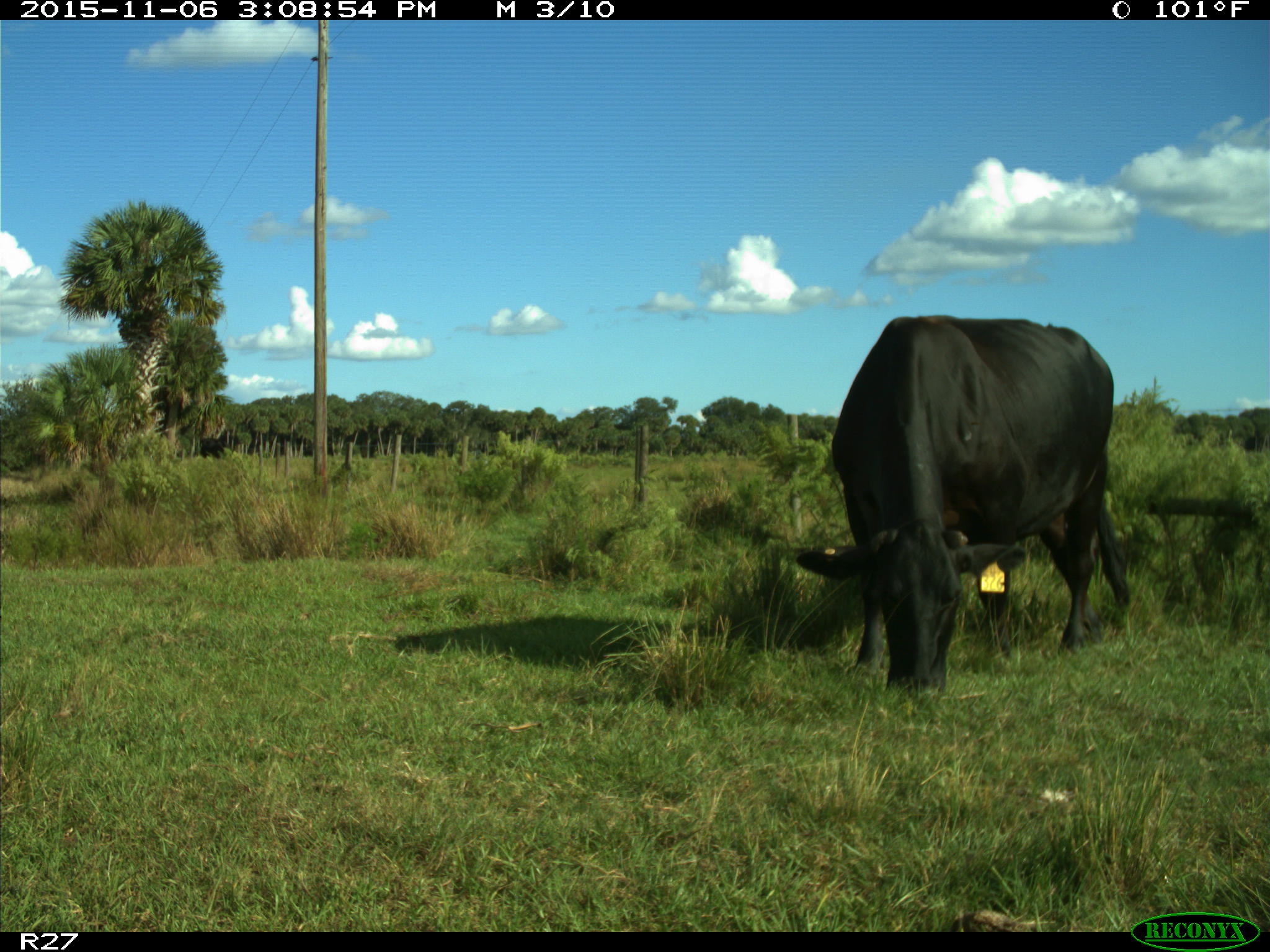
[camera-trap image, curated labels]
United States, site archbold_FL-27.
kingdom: Animalia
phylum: Chordata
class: Mammalia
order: Artiodactyla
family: Bovidae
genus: Bos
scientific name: Bos taurus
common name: domestic cow